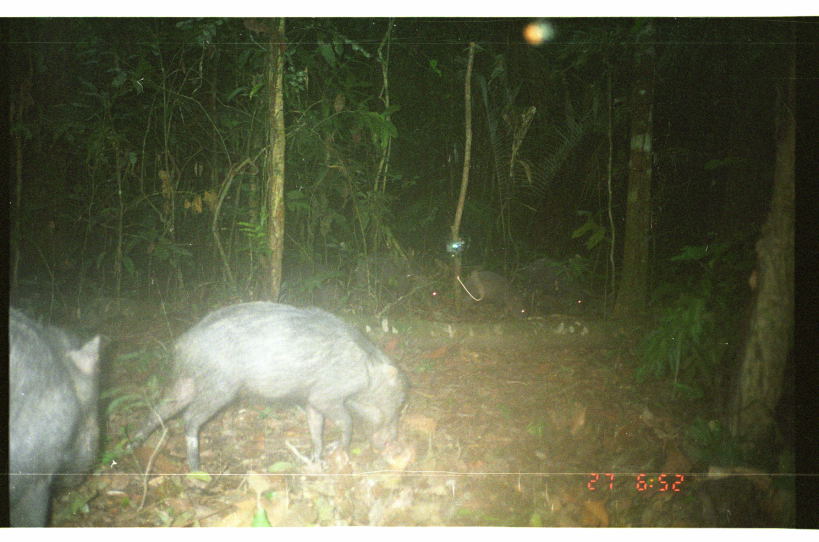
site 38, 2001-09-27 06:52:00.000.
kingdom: Animalia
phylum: Chordata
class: Mammalia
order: Artiodactyla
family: Tayassuidae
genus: Tayassu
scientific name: Tayassu pecari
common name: white-lipped peccary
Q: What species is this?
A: Tayassu pecari (white-lipped peccary).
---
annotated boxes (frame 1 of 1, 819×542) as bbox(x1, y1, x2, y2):
tayassu pecari: bbox(119, 298, 414, 483); bbox(8, 301, 104, 526); bbox(354, 252, 448, 323); bbox(459, 268, 531, 324); bbox(526, 255, 582, 300)